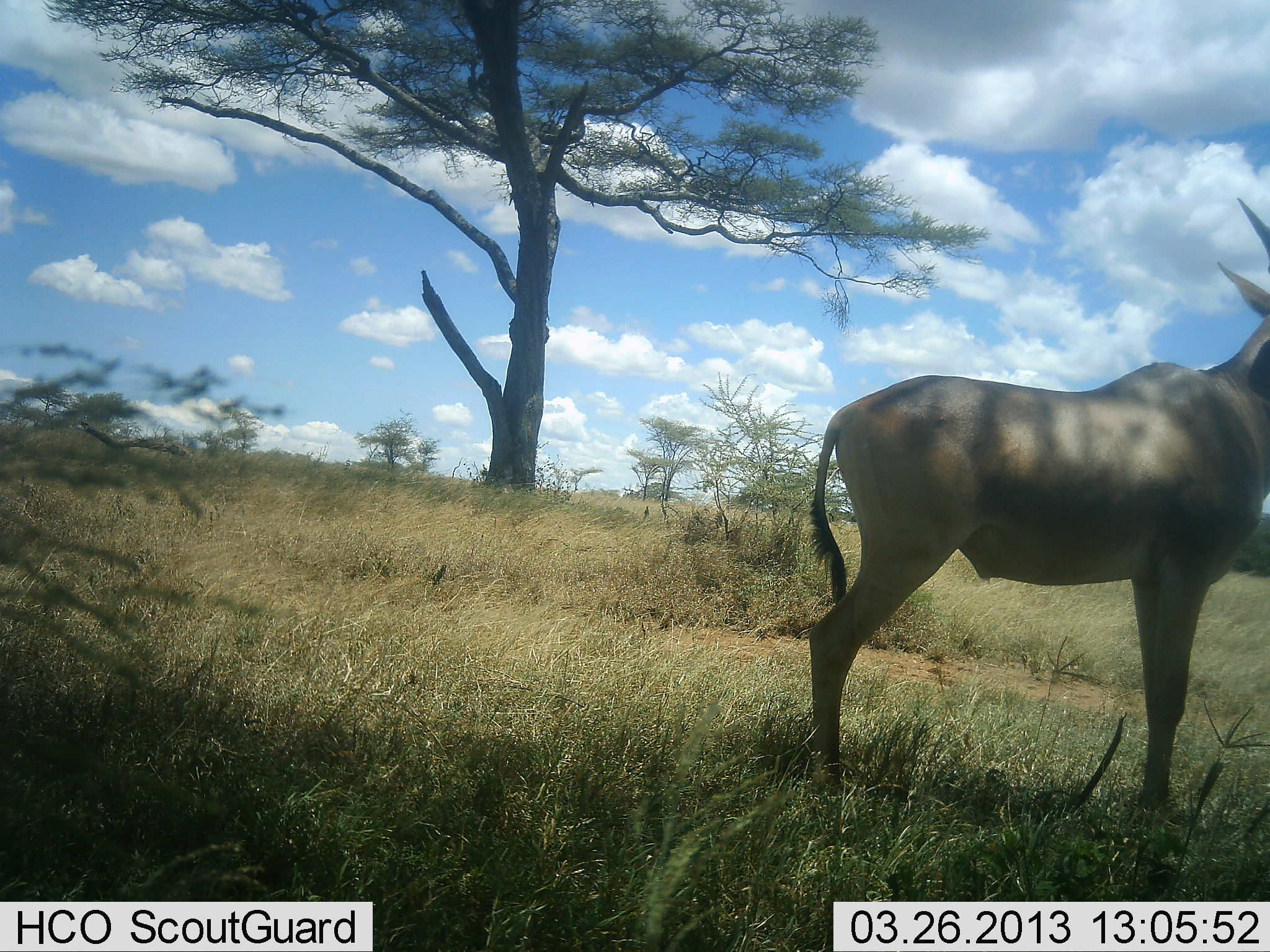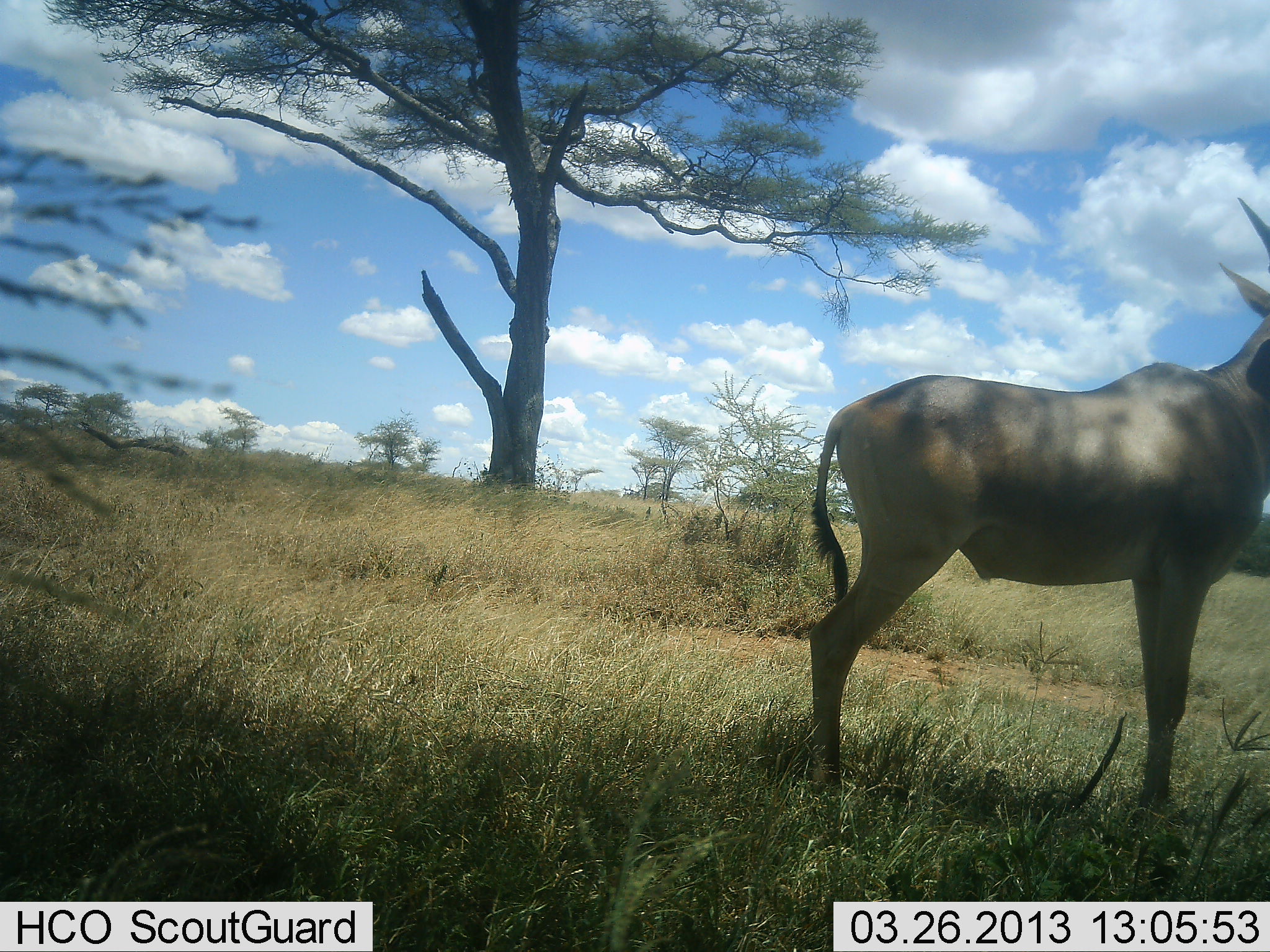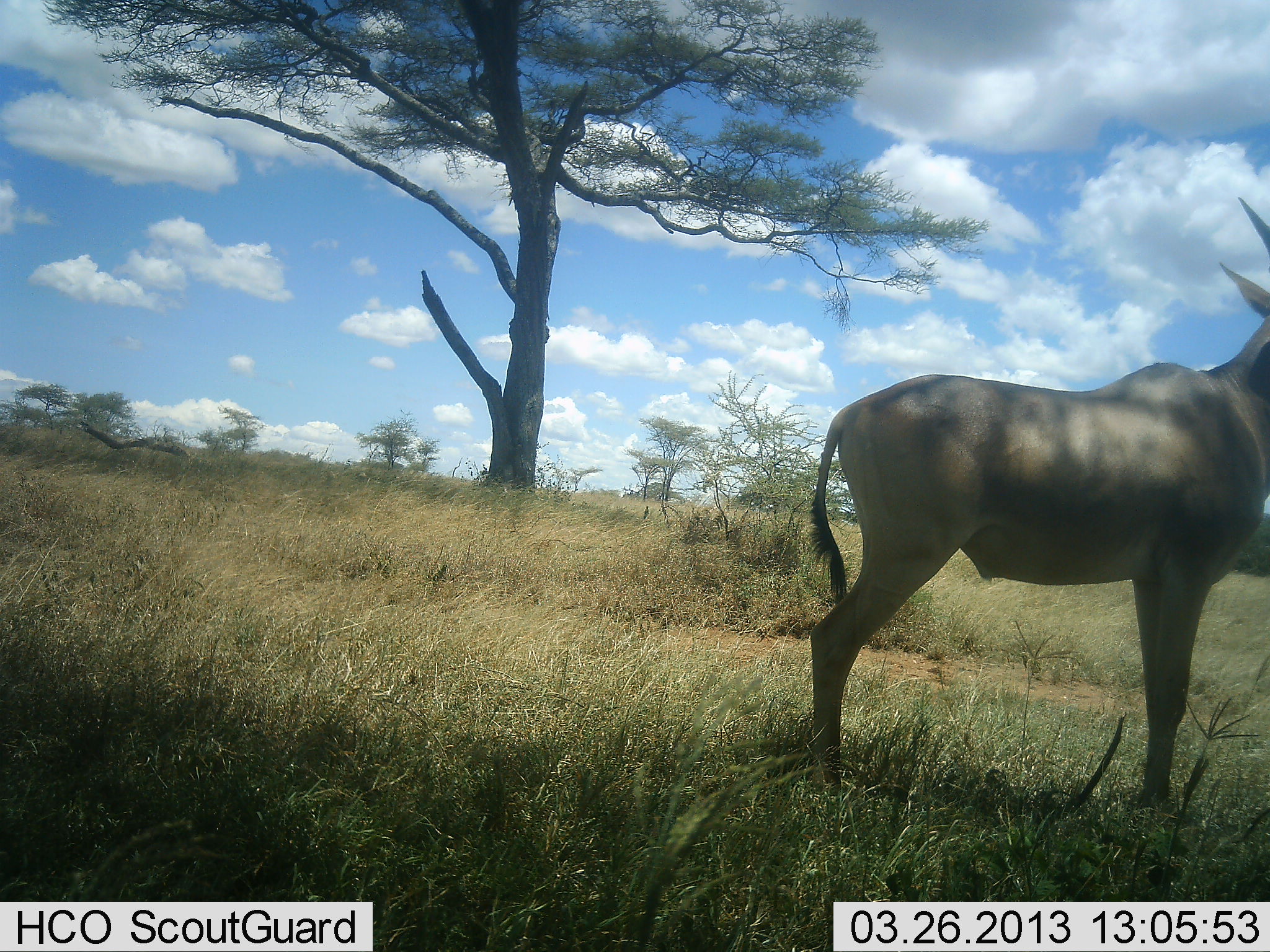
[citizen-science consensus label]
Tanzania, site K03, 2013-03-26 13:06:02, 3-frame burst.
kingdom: Animalia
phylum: Chordata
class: Mammalia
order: Artiodactyla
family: Bovidae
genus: Alcelaphus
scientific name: Alcelaphus buselaphus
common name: hartebeest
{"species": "hartebeest (Alcelaphus buselaphus)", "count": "1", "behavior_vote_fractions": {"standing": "100%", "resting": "0%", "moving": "0%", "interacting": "0%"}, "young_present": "0%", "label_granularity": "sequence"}